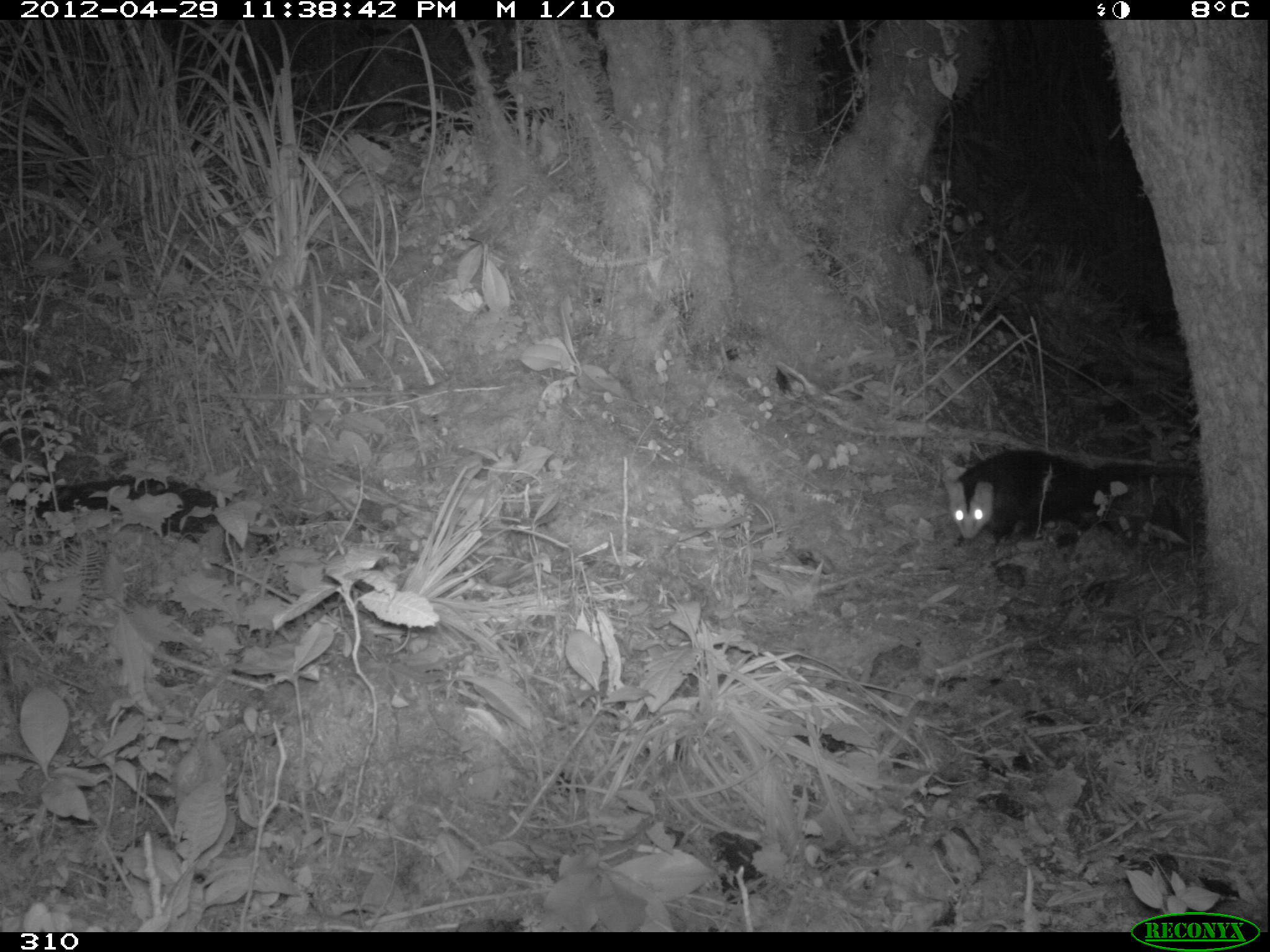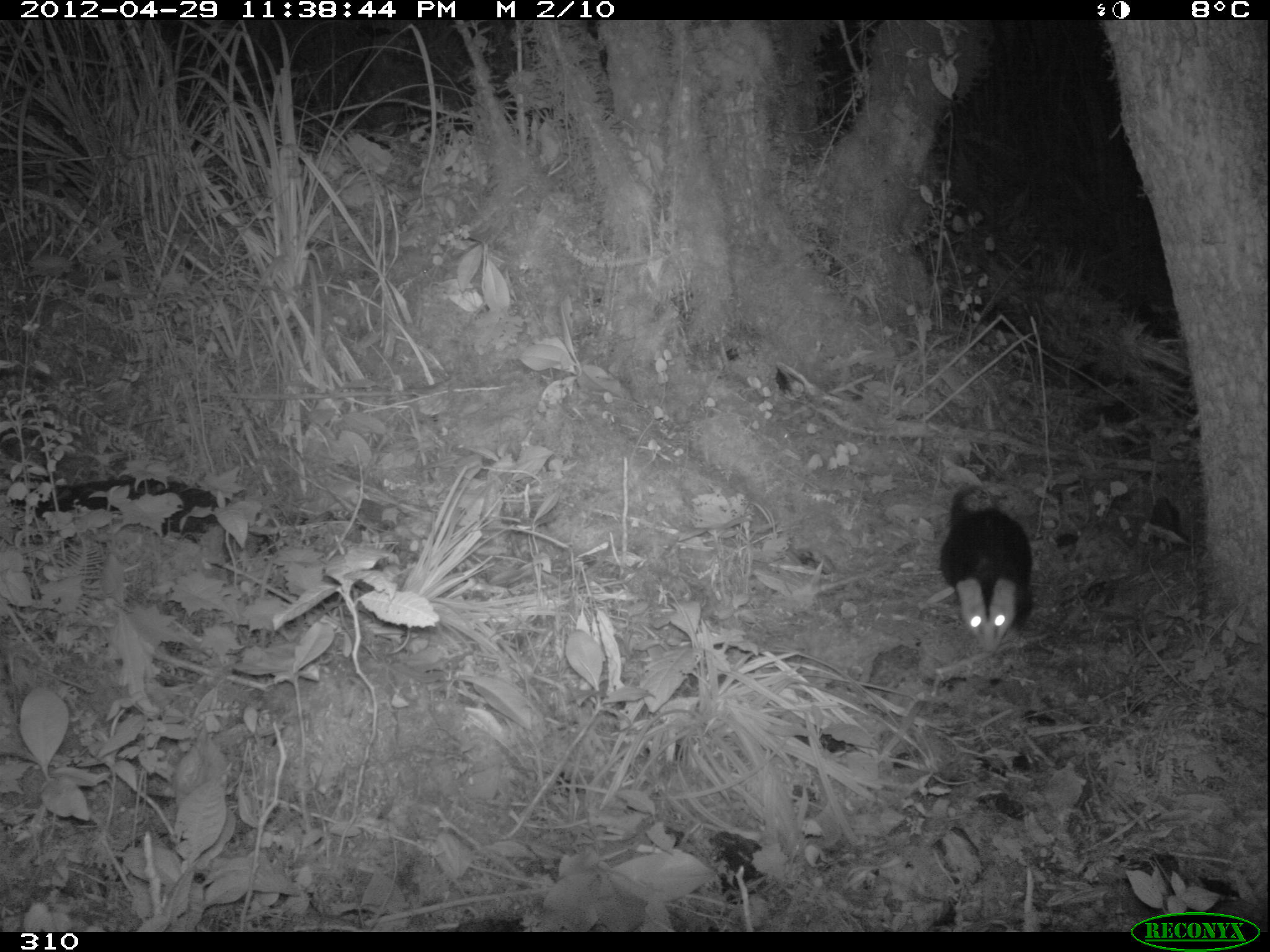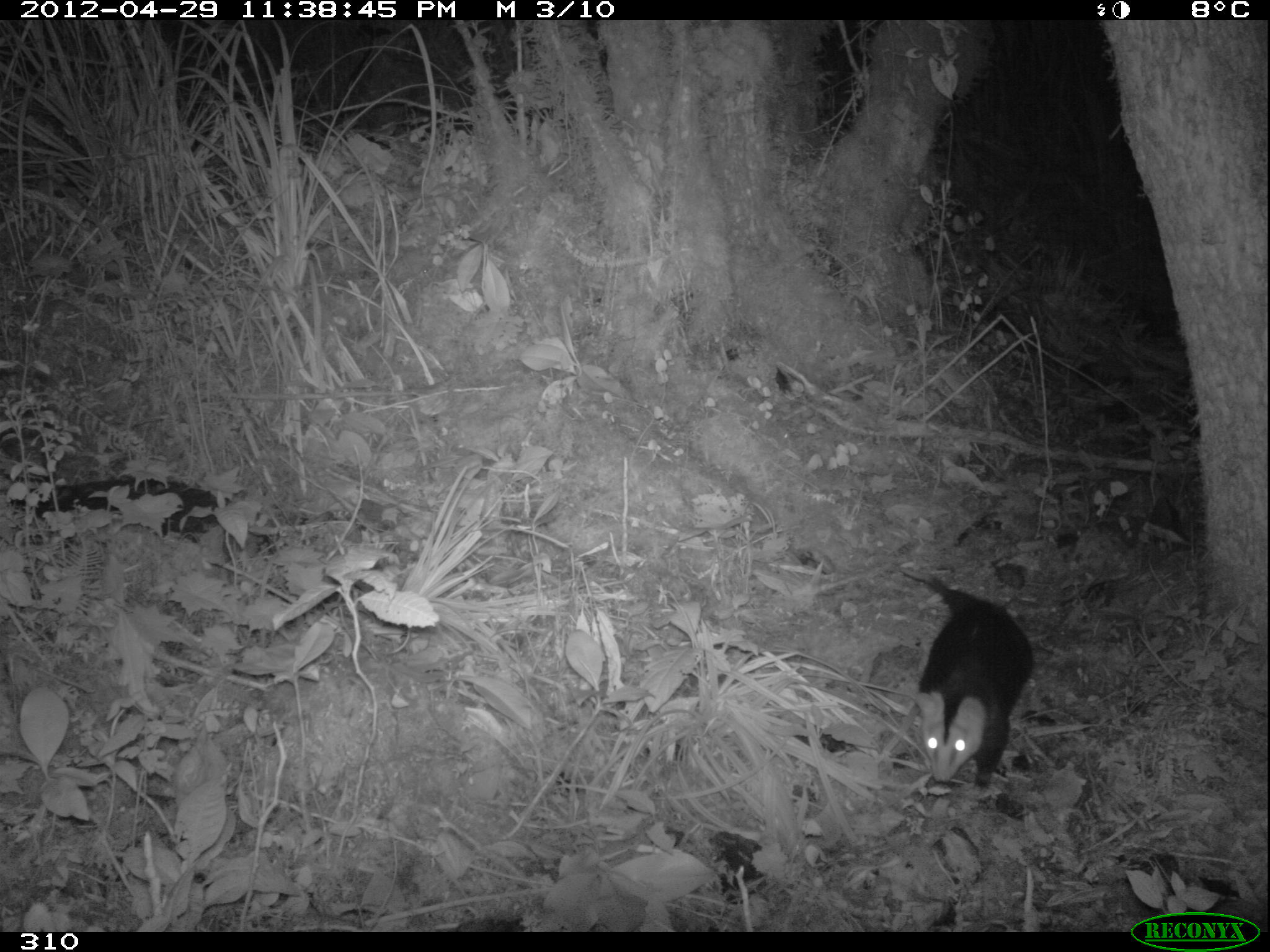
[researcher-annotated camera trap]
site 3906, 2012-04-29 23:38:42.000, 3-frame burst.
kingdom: Animalia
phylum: Chordata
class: Mammalia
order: Didelphimorphia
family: Didelphidae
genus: Didelphis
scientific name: Didelphis pernigra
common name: andean white-eared opossum